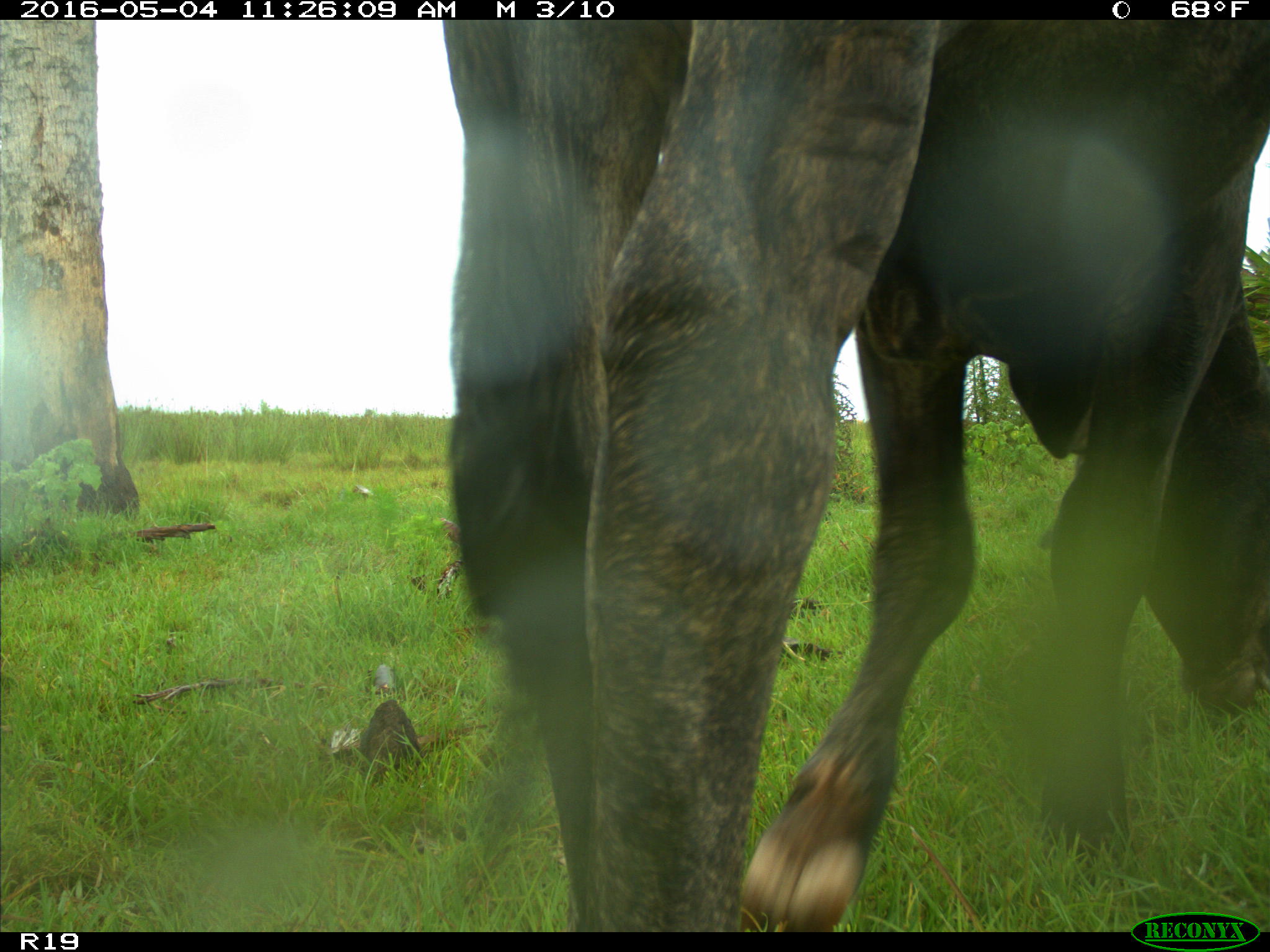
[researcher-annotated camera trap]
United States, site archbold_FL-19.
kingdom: Animalia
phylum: Chordata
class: Mammalia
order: Artiodactyla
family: Bovidae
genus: Bos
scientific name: Bos taurus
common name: domestic cow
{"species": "Bos taurus (domestic cow)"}